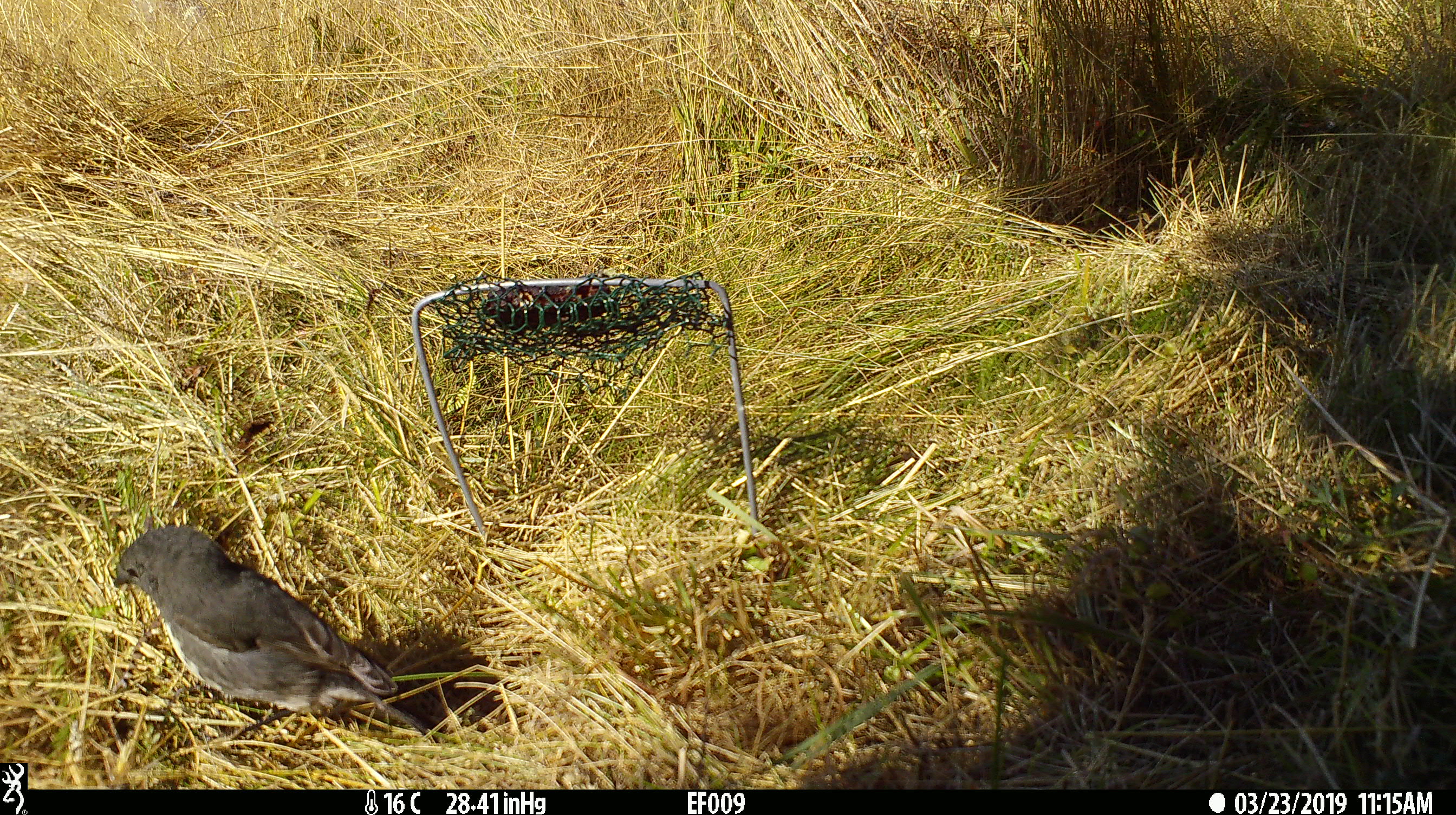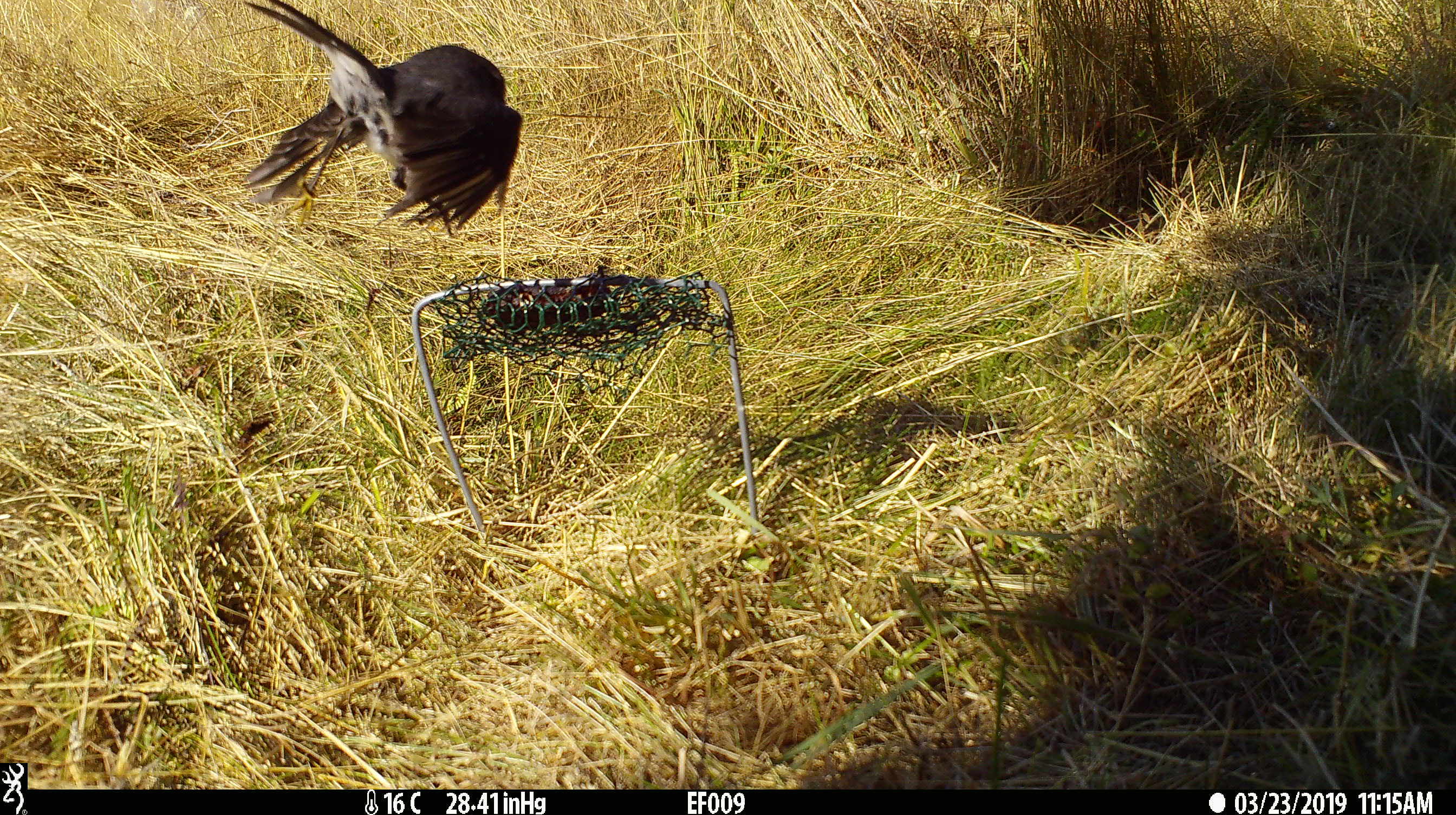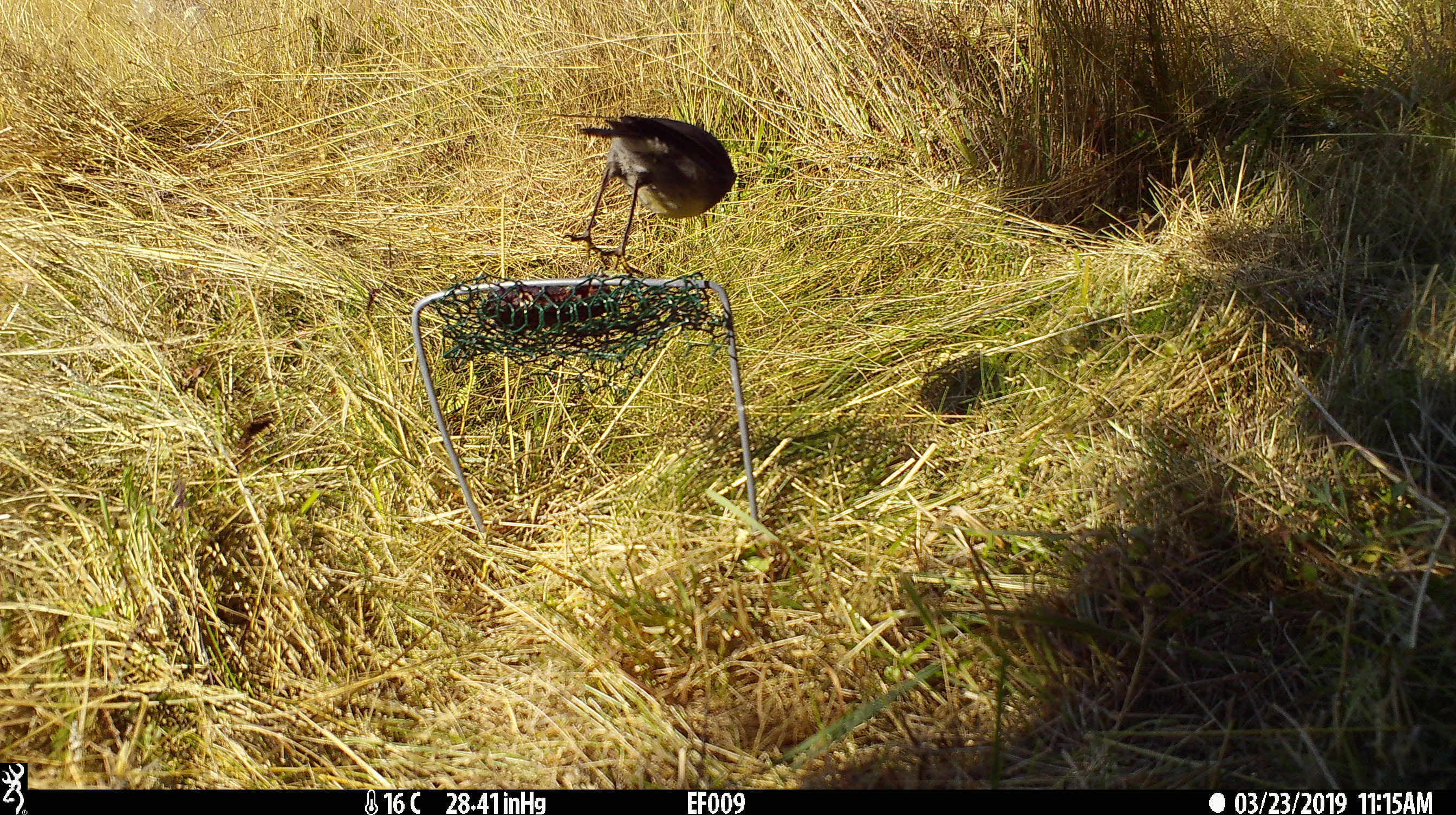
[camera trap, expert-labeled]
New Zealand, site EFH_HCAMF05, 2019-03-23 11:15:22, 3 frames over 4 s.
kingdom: Animalia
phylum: Chordata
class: Aves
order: Passeriformes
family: Petroicidae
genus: Petroica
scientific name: Petroica australis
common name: new zealand robin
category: robin